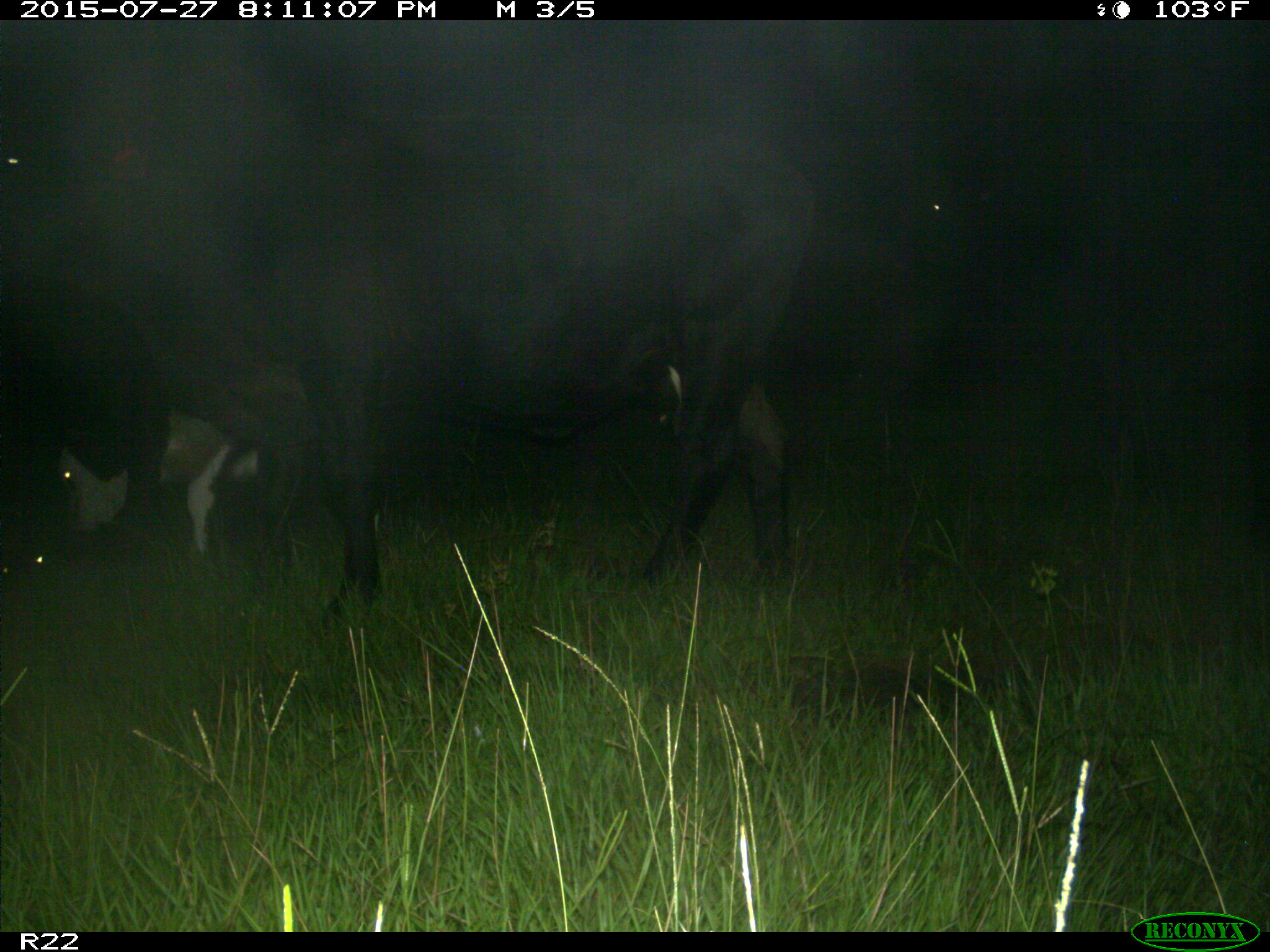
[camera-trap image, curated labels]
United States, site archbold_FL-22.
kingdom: Animalia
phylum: Chordata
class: Aves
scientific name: Aves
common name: birds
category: unidentified bird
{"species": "unidentified bird (birds) (Aves)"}